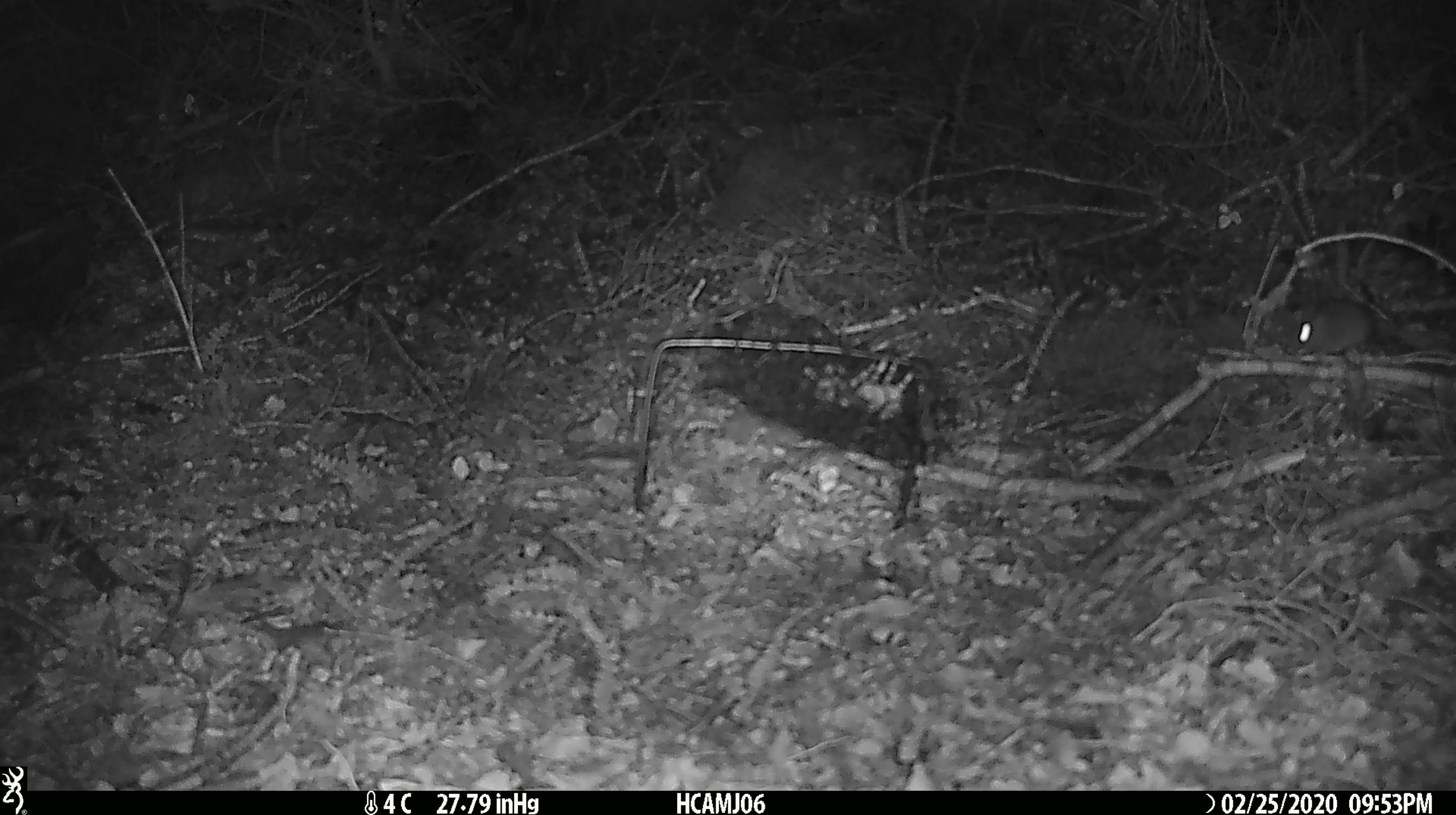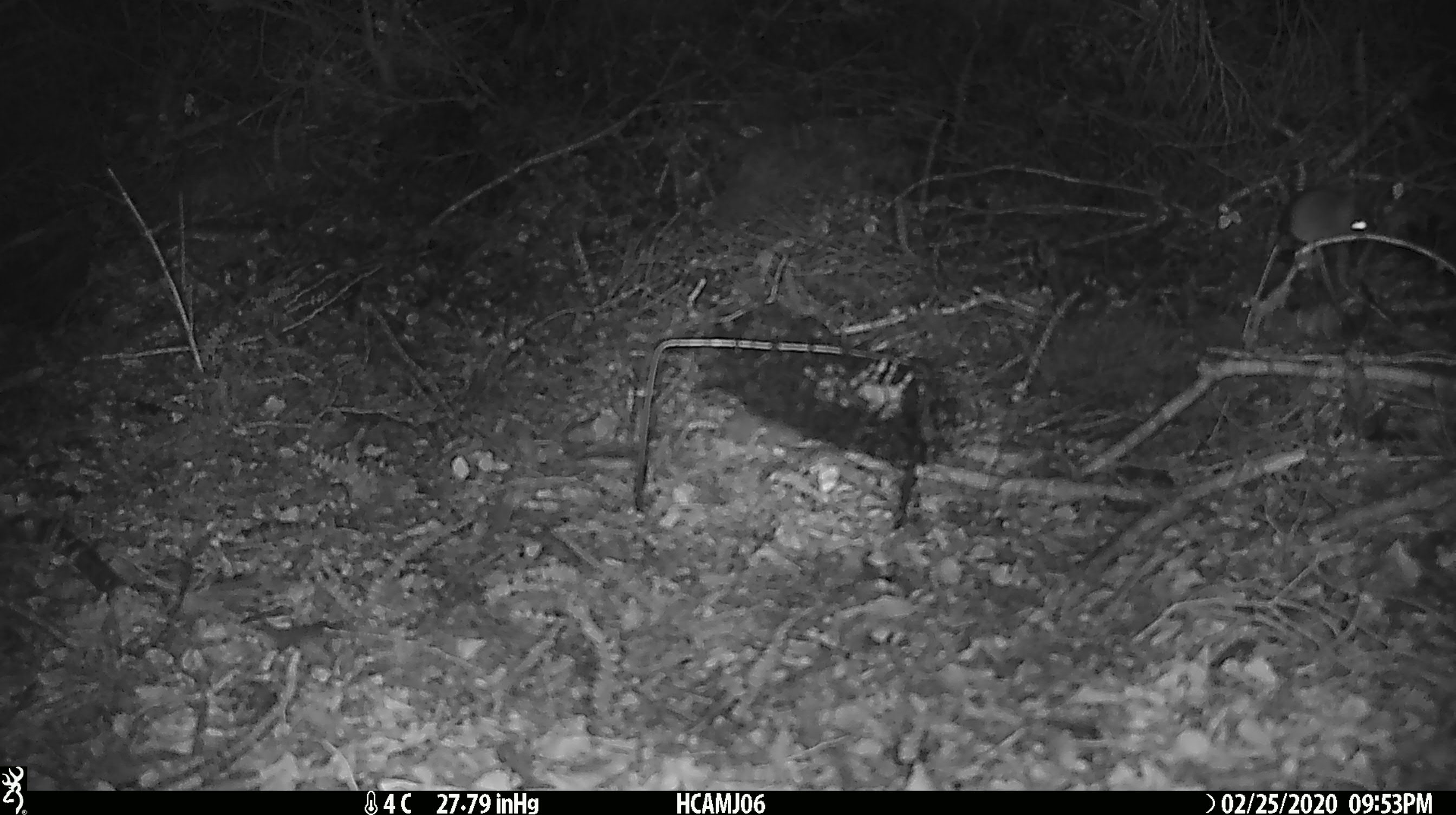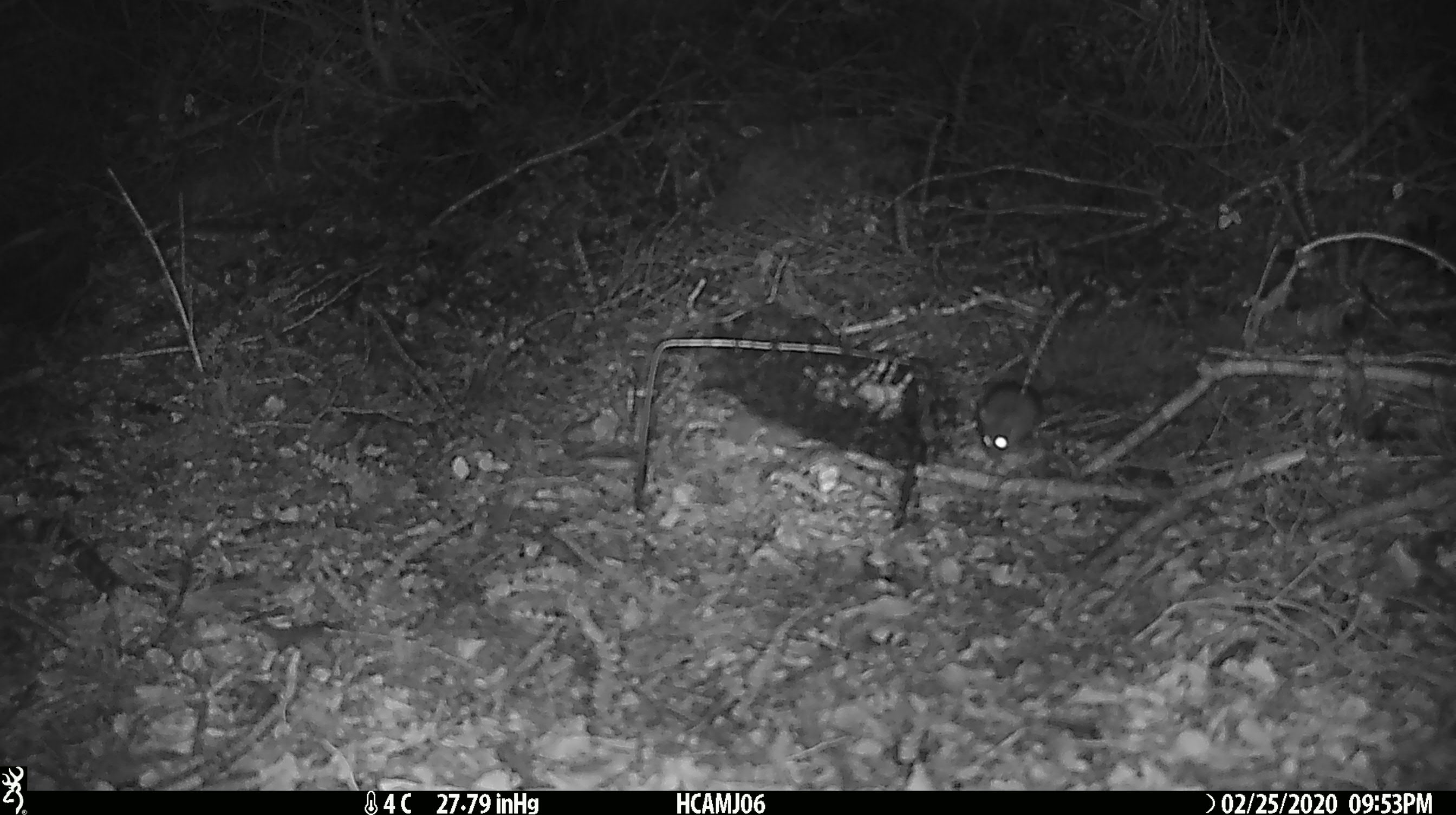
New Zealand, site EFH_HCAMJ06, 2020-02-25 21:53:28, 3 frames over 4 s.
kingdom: Animalia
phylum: Chordata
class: Mammalia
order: Rodentia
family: Muridae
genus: Mus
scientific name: Mus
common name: mouse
Mouse (Mus).